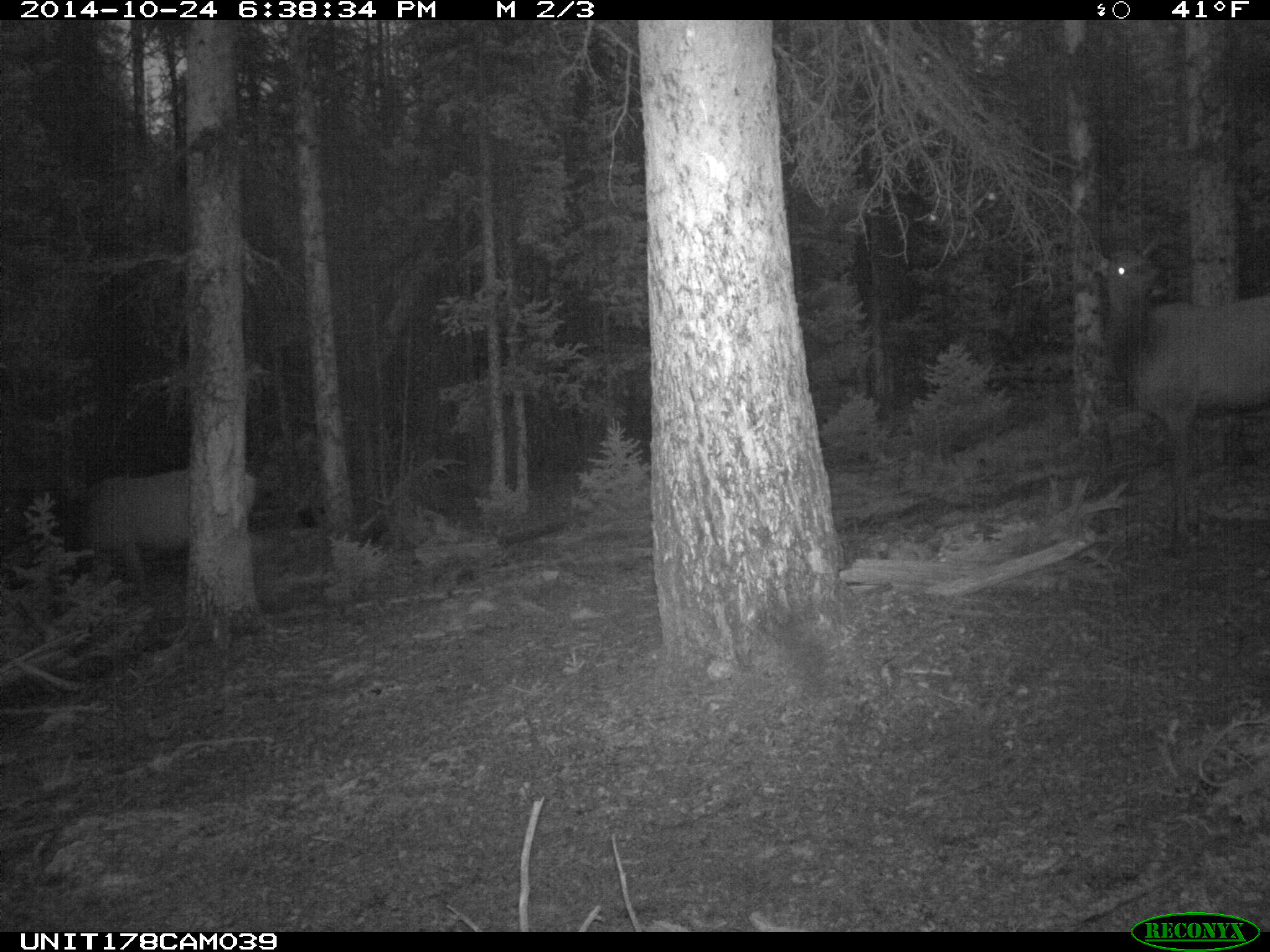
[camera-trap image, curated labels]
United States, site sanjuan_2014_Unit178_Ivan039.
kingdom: Animalia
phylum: Chordata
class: Mammalia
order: Artiodactyla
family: Cervidae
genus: Cervus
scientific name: Cervus elaphus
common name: red deer